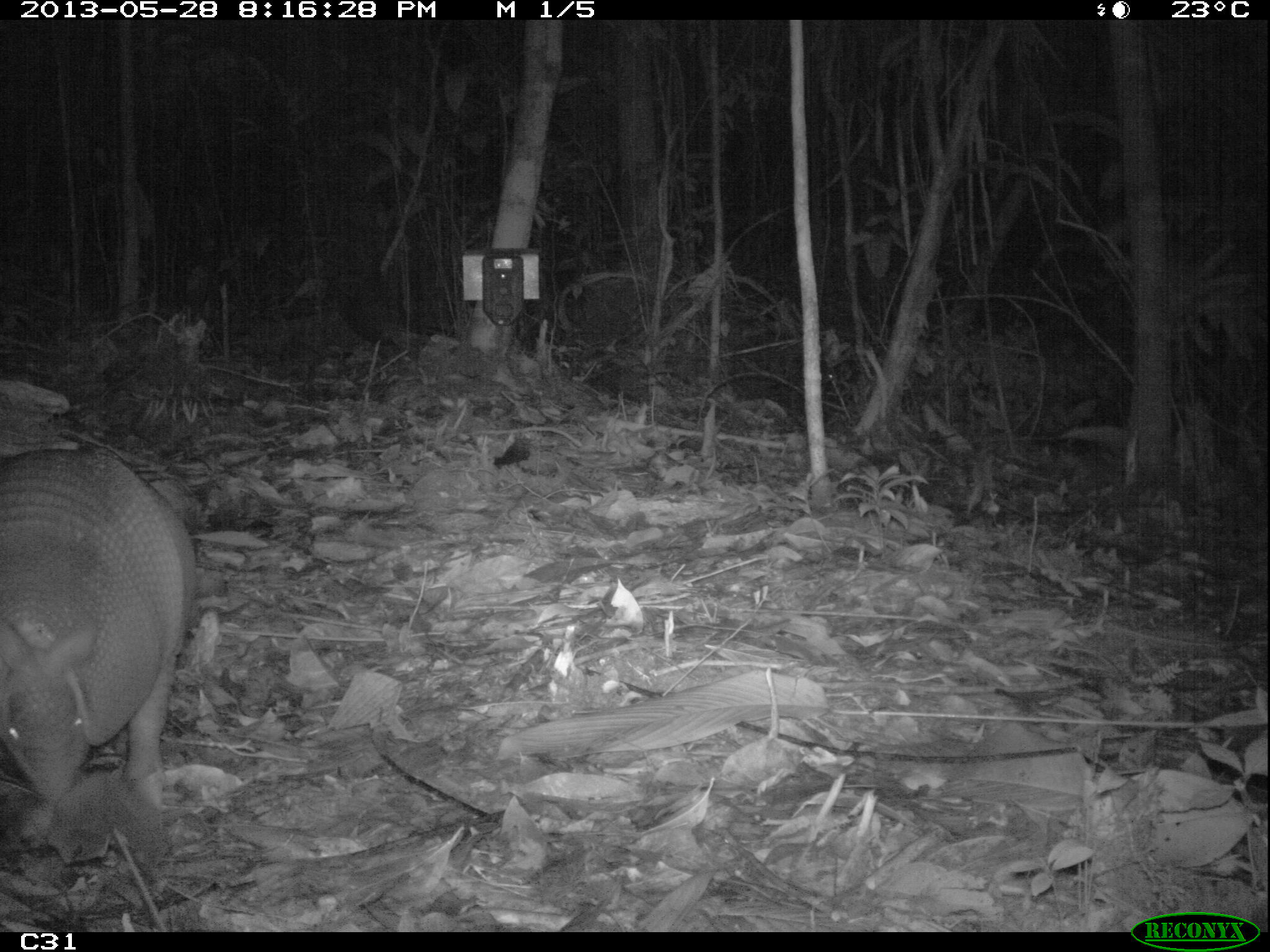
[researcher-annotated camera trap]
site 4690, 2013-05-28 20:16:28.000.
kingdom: Animalia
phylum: Chordata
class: Mammalia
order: Cingulata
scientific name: Cingulata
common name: armadillo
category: unknown armadillo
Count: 1.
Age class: adult.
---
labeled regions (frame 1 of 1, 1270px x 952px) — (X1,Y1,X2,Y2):
unknown armadillo: (0,449,197,809)